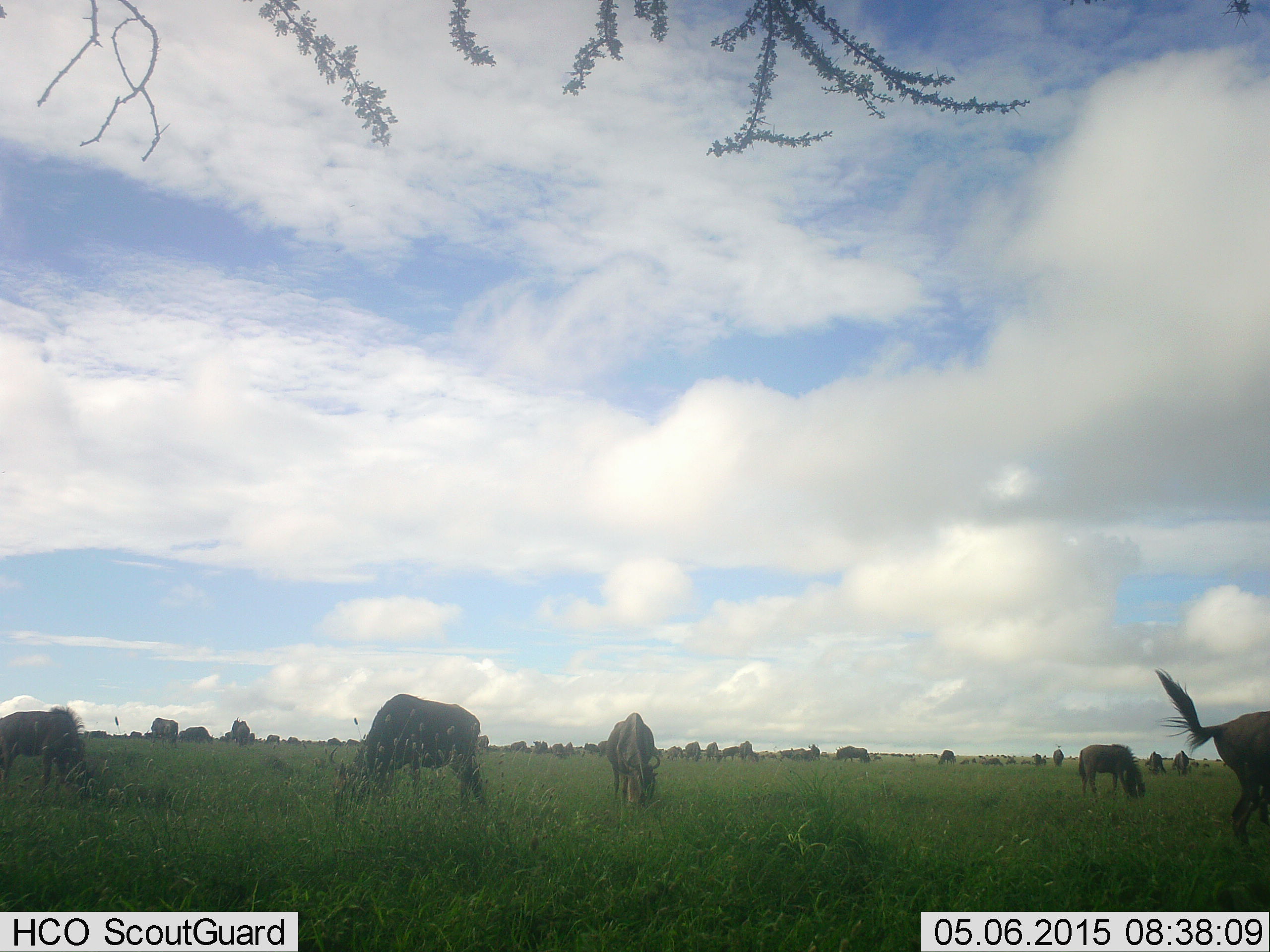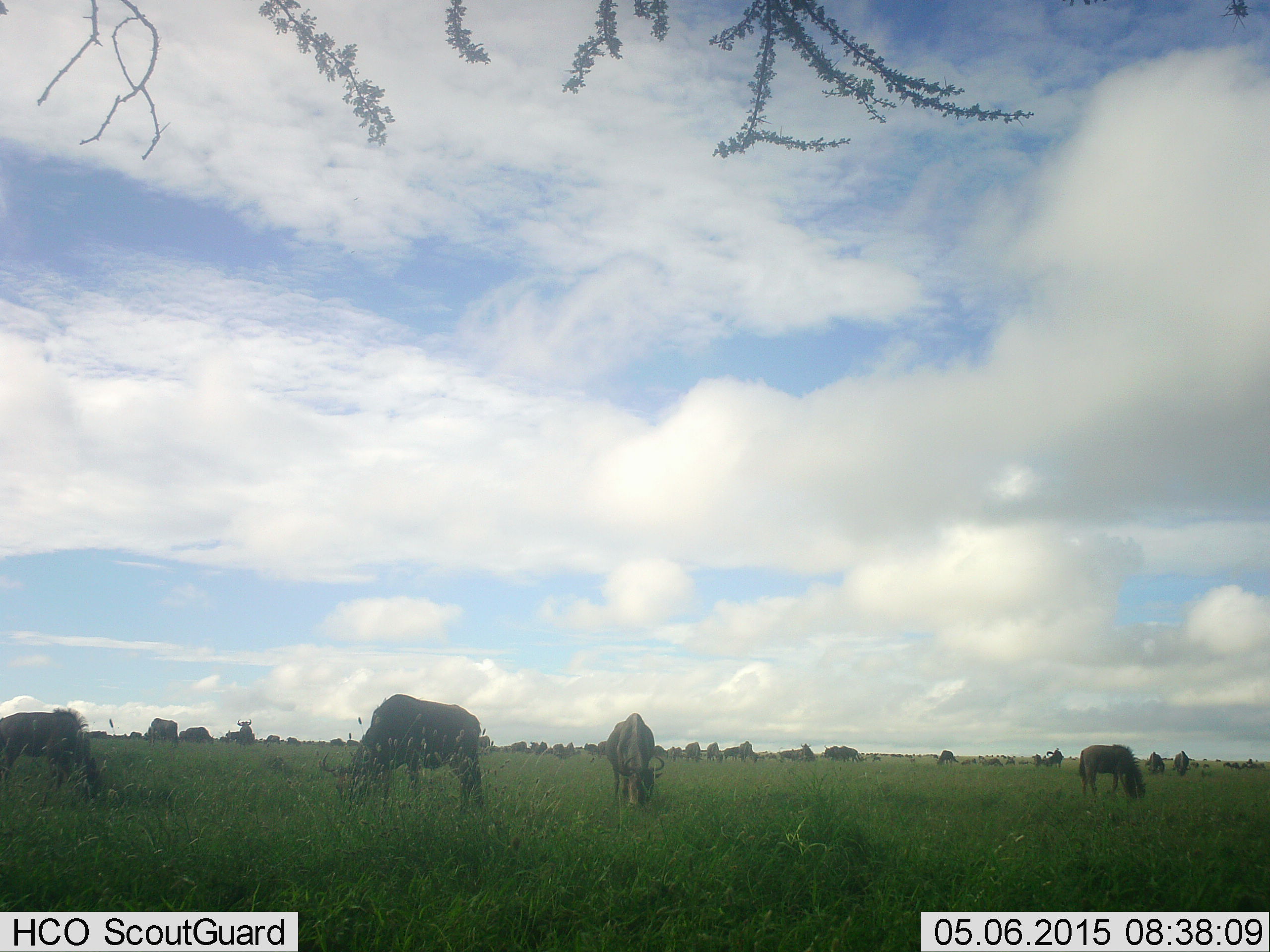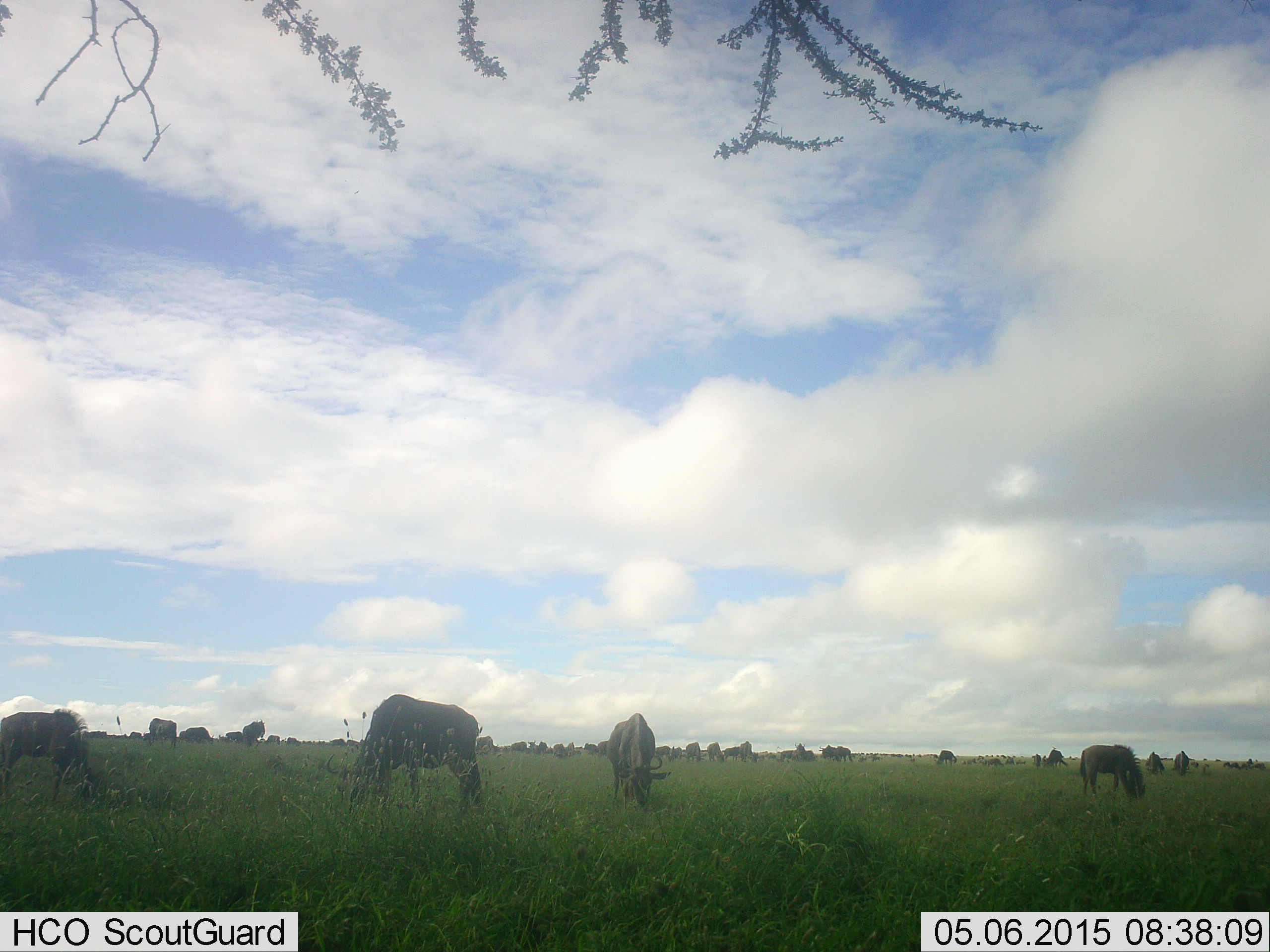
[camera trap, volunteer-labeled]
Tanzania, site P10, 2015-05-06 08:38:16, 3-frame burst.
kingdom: Animalia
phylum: Chordata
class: Mammalia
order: Artiodactyla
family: Bovidae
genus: Connochaetes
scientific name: Connochaetes taurinus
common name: blue wildebeest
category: wildebeest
Wildebeest (blue wildebeest) (Connochaetes taurinus), count 11-50. Behavior (volunteer vote fractions): standing 80%, resting 20%, moving 70%, interacting 0%. Young present (vote fraction): 10%. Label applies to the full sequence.